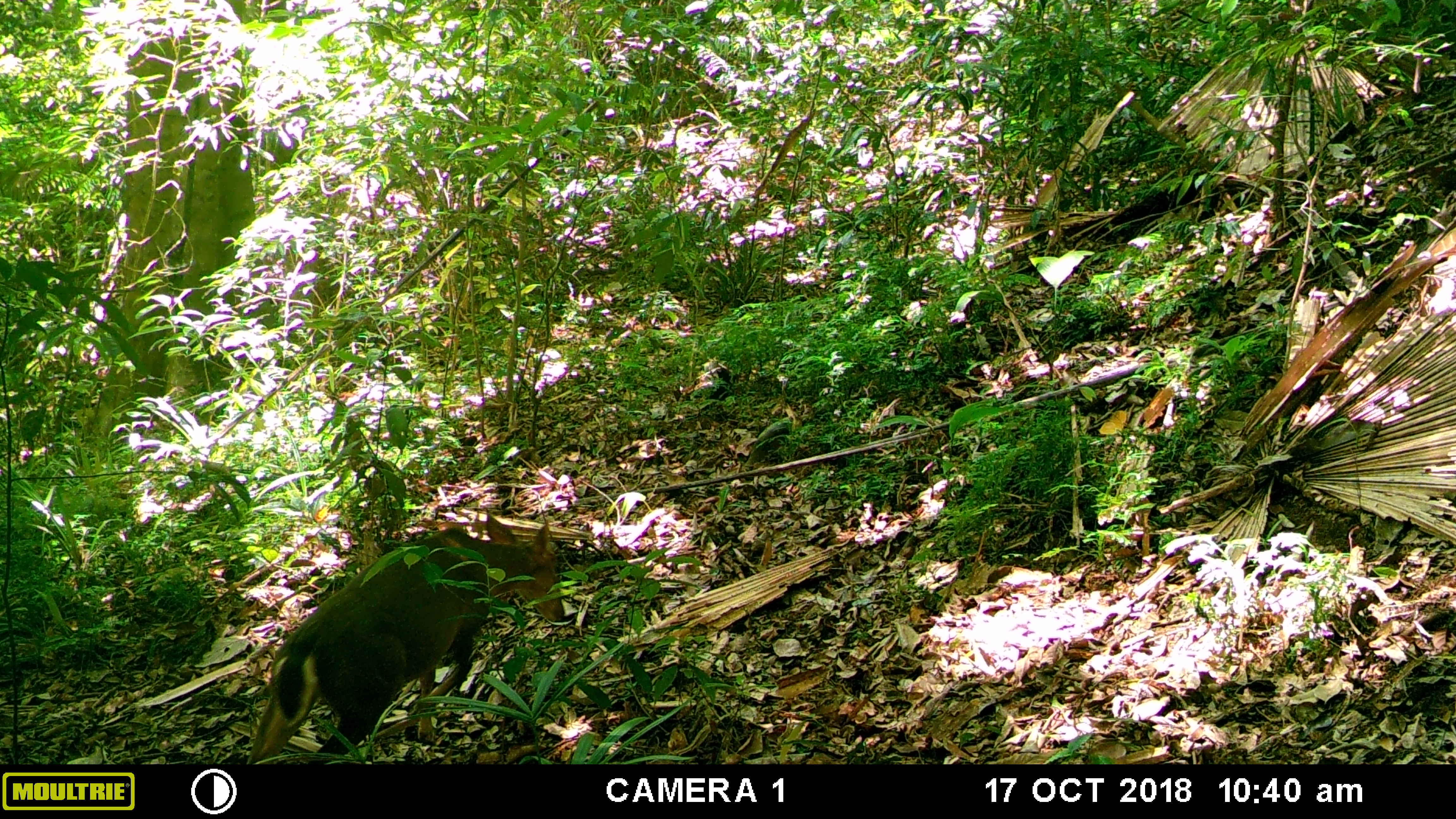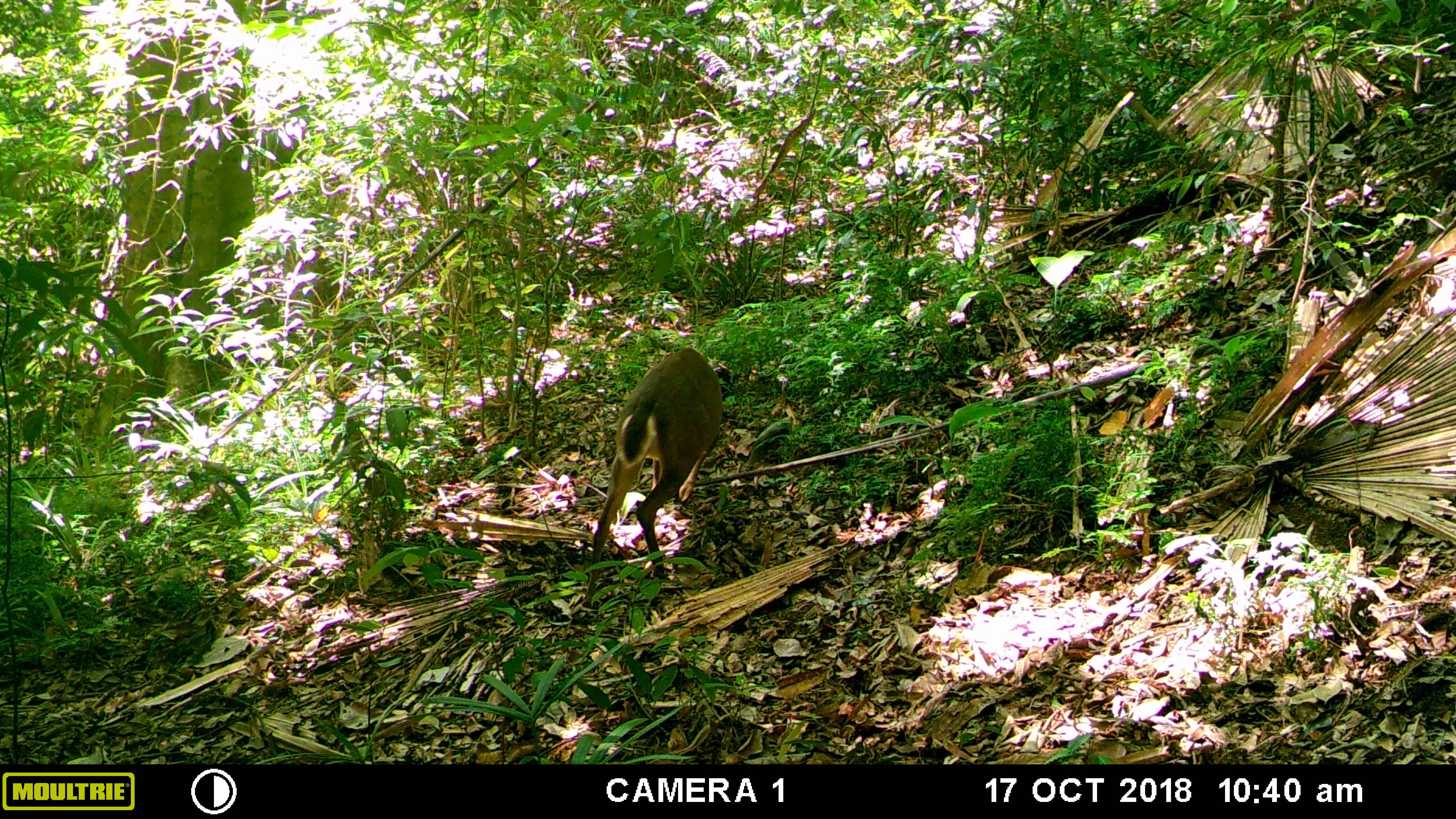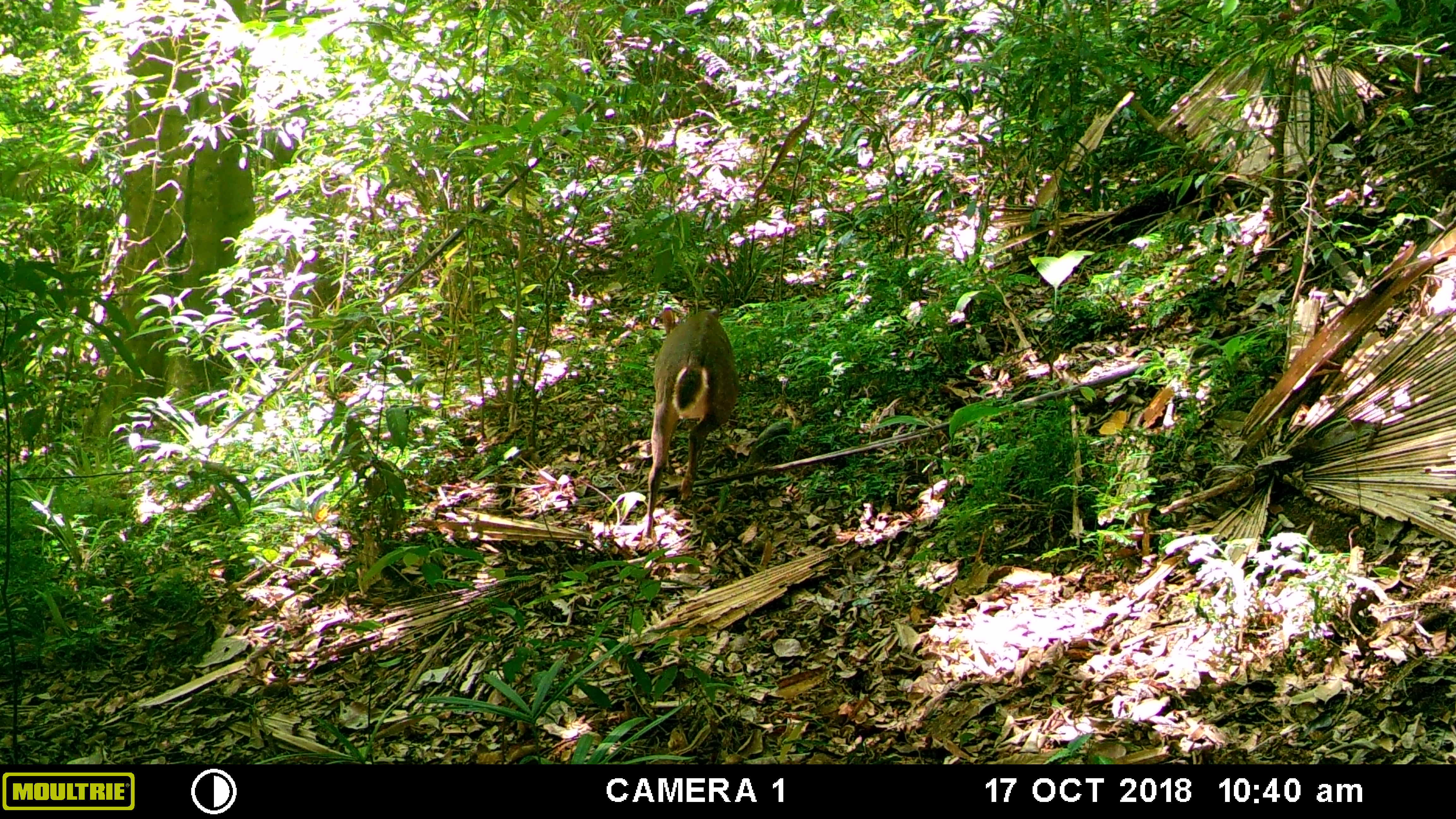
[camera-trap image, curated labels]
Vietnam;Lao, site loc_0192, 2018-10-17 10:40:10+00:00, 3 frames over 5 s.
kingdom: Animalia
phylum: Chordata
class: Mammalia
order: Artiodactyla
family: Cervidae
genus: Muntiacus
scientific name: Muntiacus vuquangensis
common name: large-antlered muntjac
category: large antlered muntjac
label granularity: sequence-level